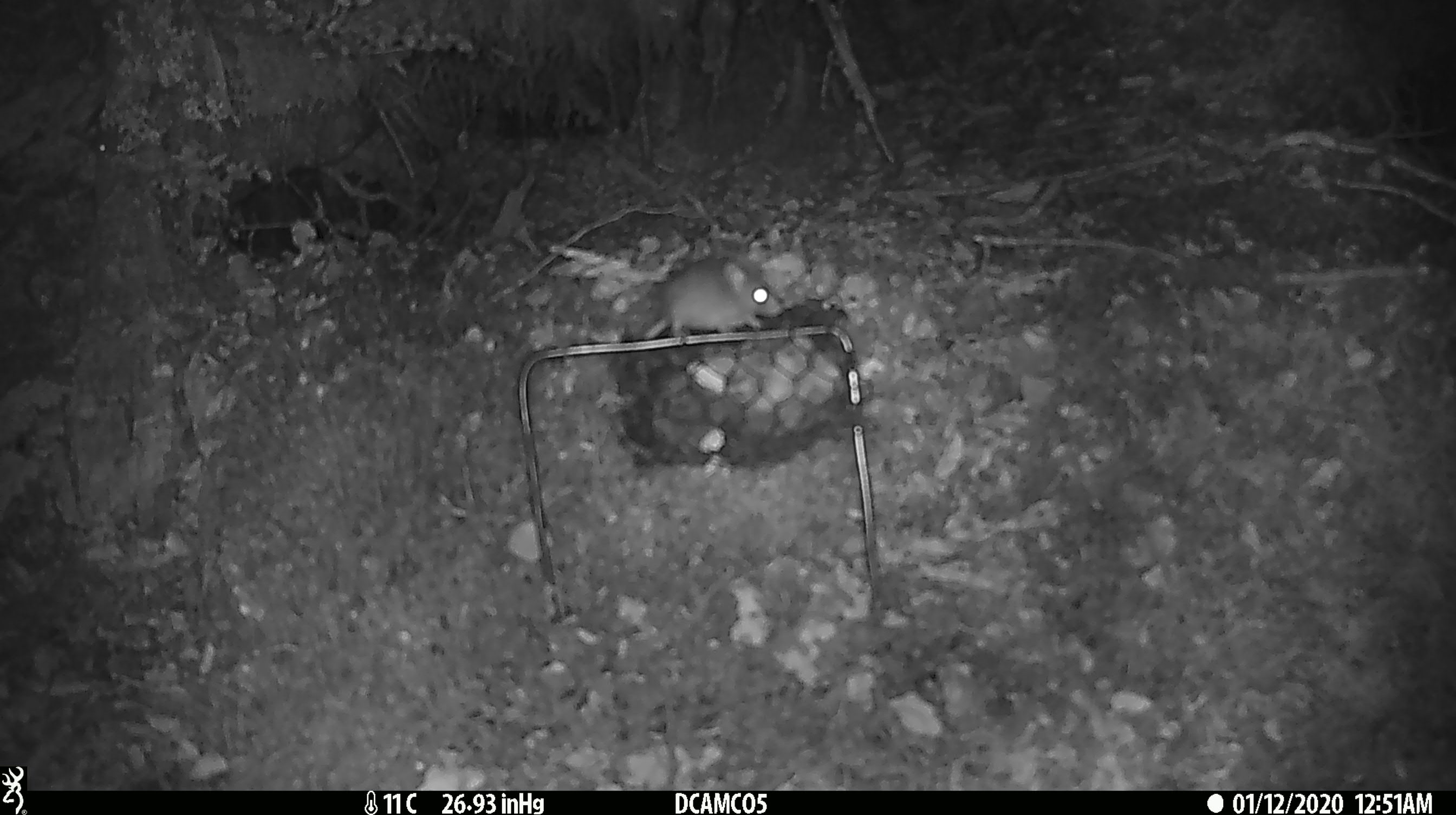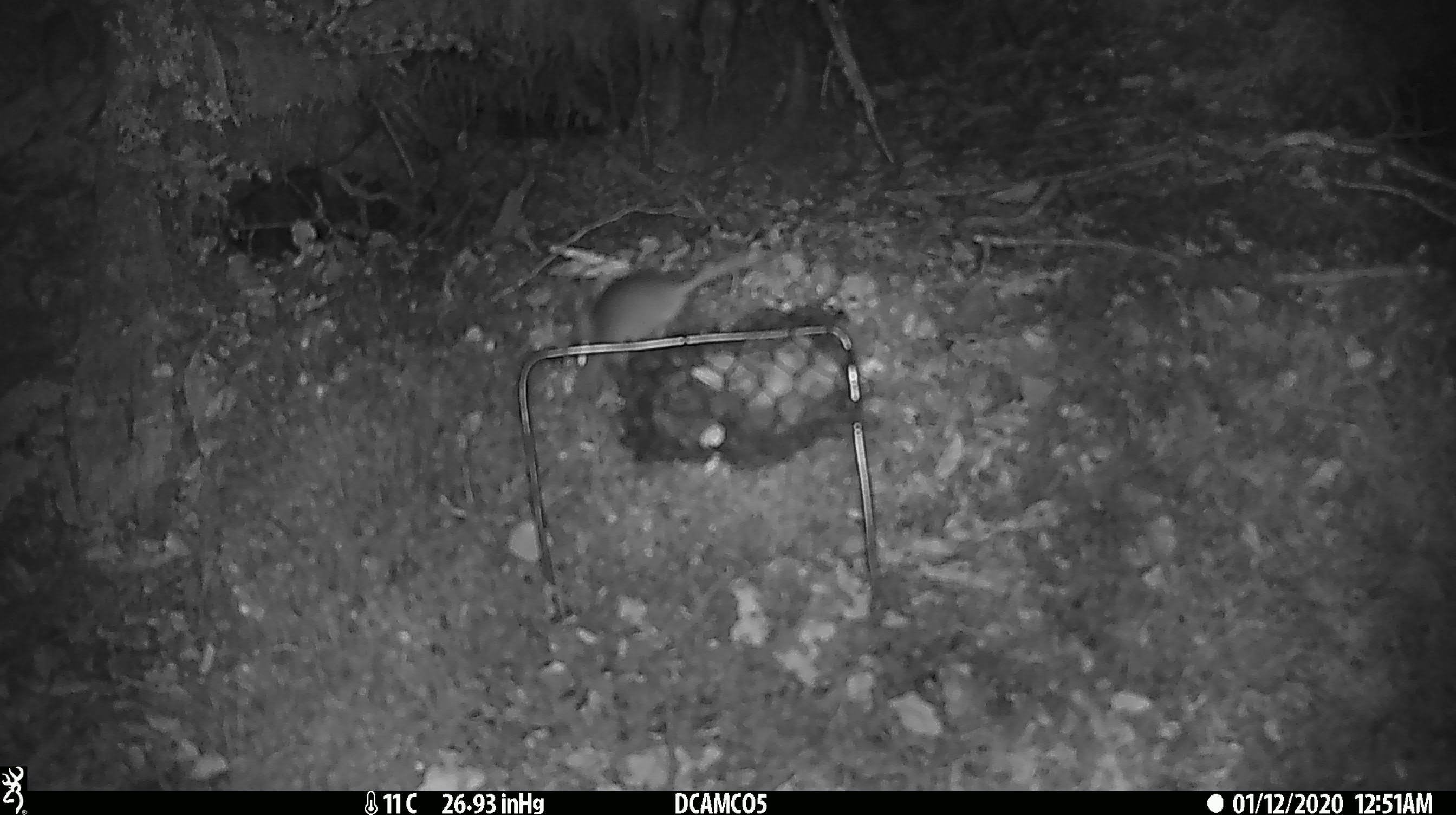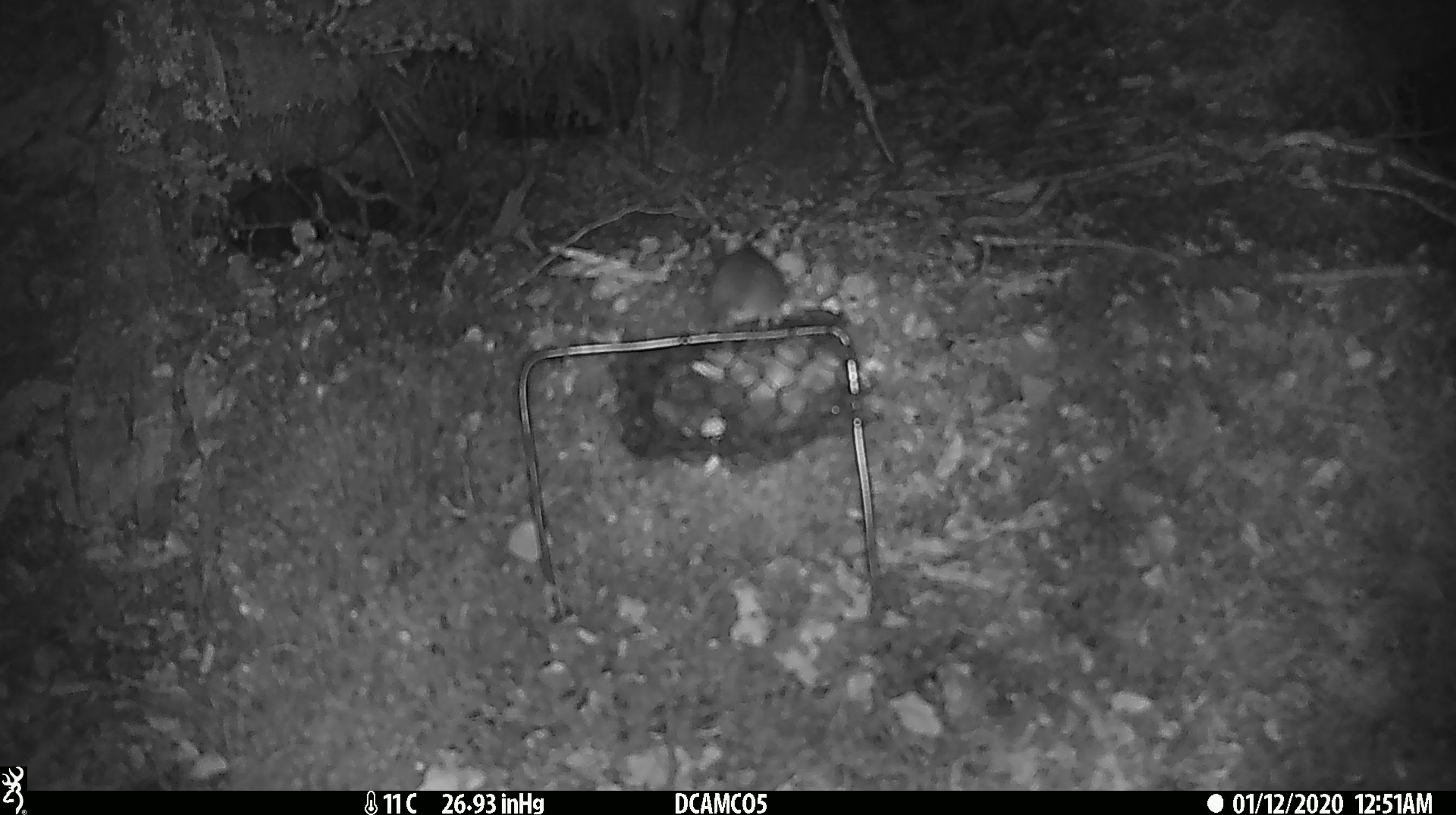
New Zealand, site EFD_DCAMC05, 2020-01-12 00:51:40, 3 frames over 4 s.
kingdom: Animalia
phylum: Chordata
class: Mammalia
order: Rodentia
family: Muridae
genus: Mus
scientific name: Mus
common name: mouse